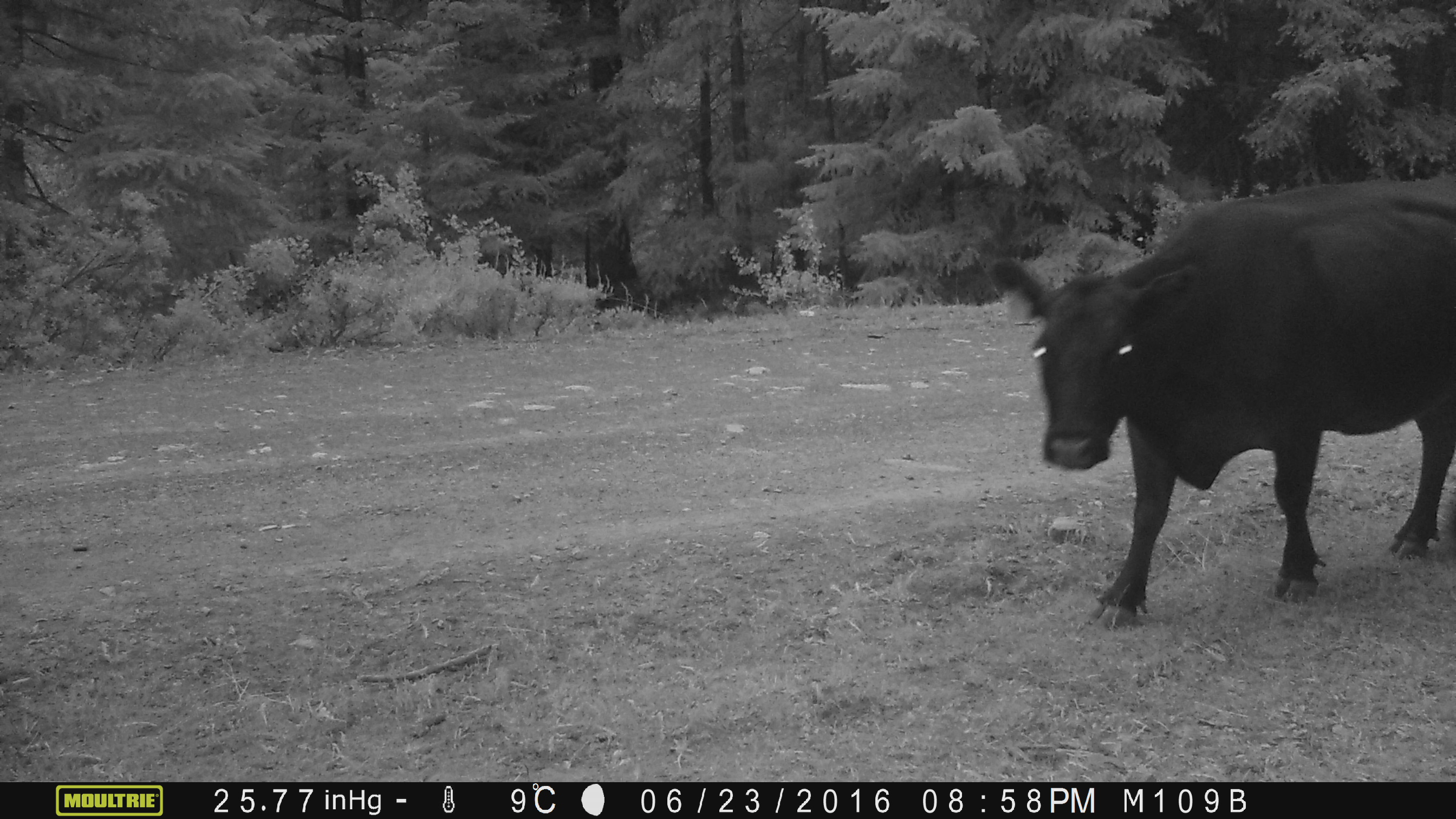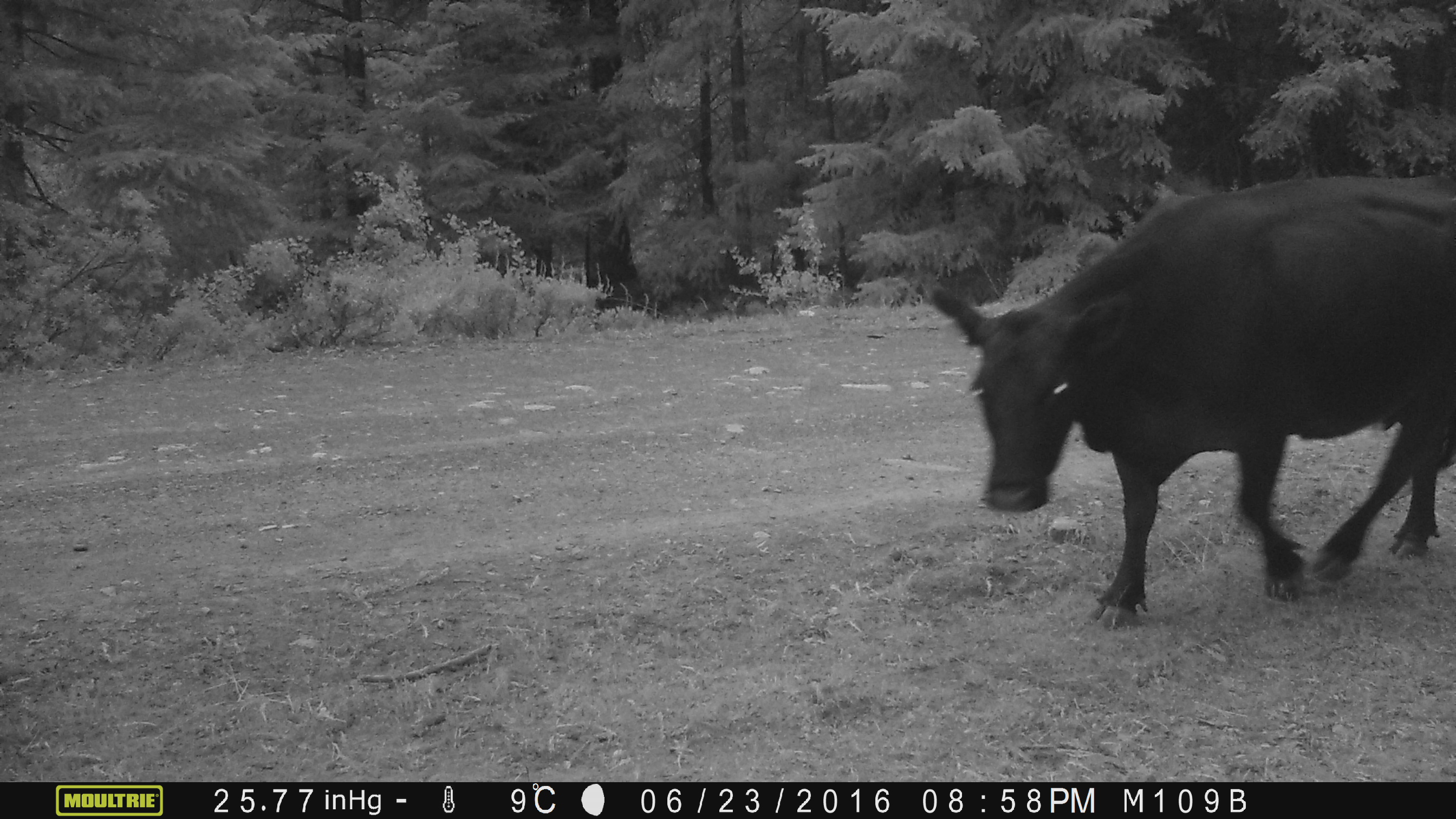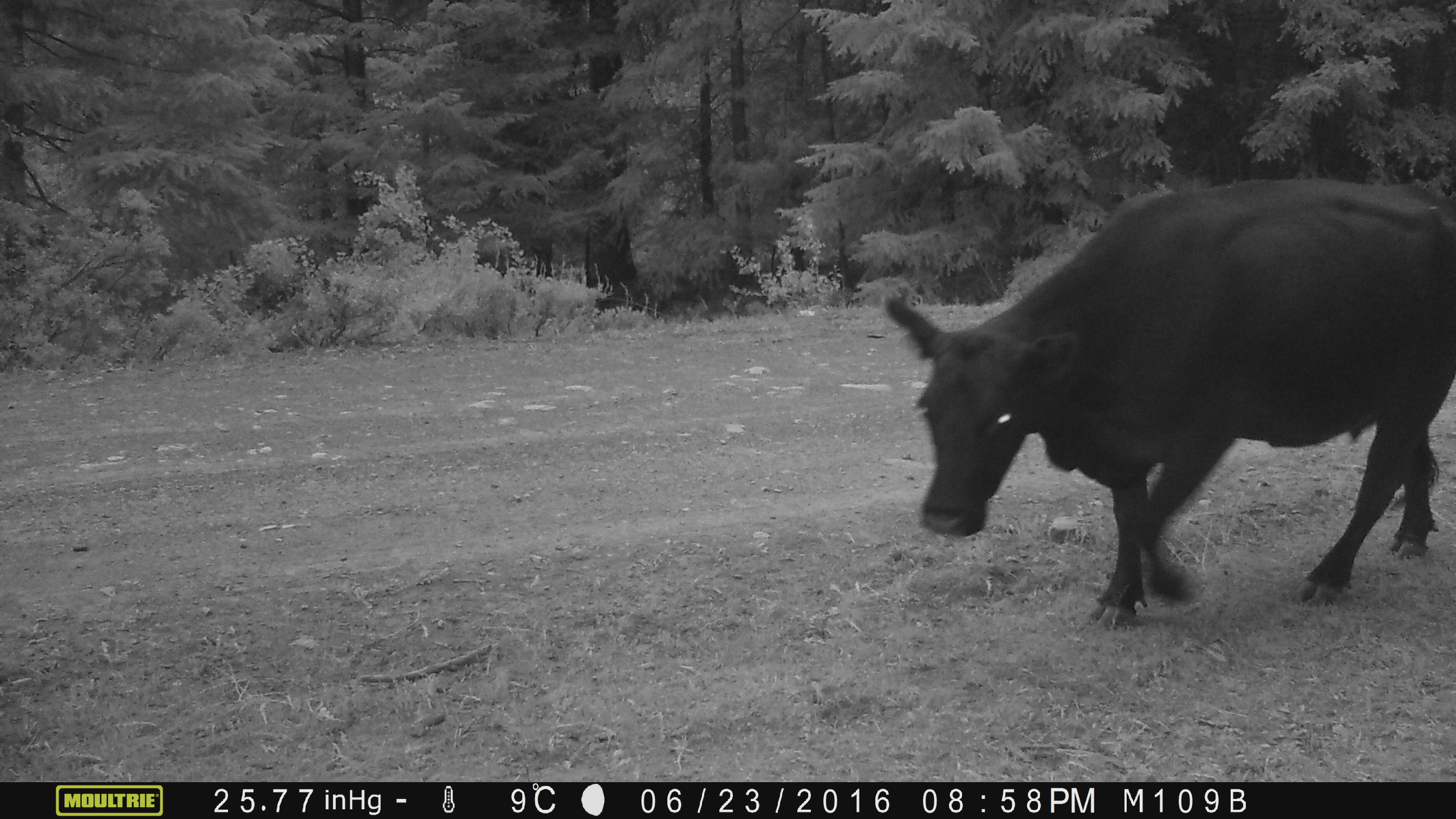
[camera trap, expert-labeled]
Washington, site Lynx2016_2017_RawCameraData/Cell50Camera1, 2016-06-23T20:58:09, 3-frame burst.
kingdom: Animalia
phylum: Chordata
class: Mammalia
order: Artiodactyla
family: Bovidae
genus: Bos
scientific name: Bos taurus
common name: domestic cattle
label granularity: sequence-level